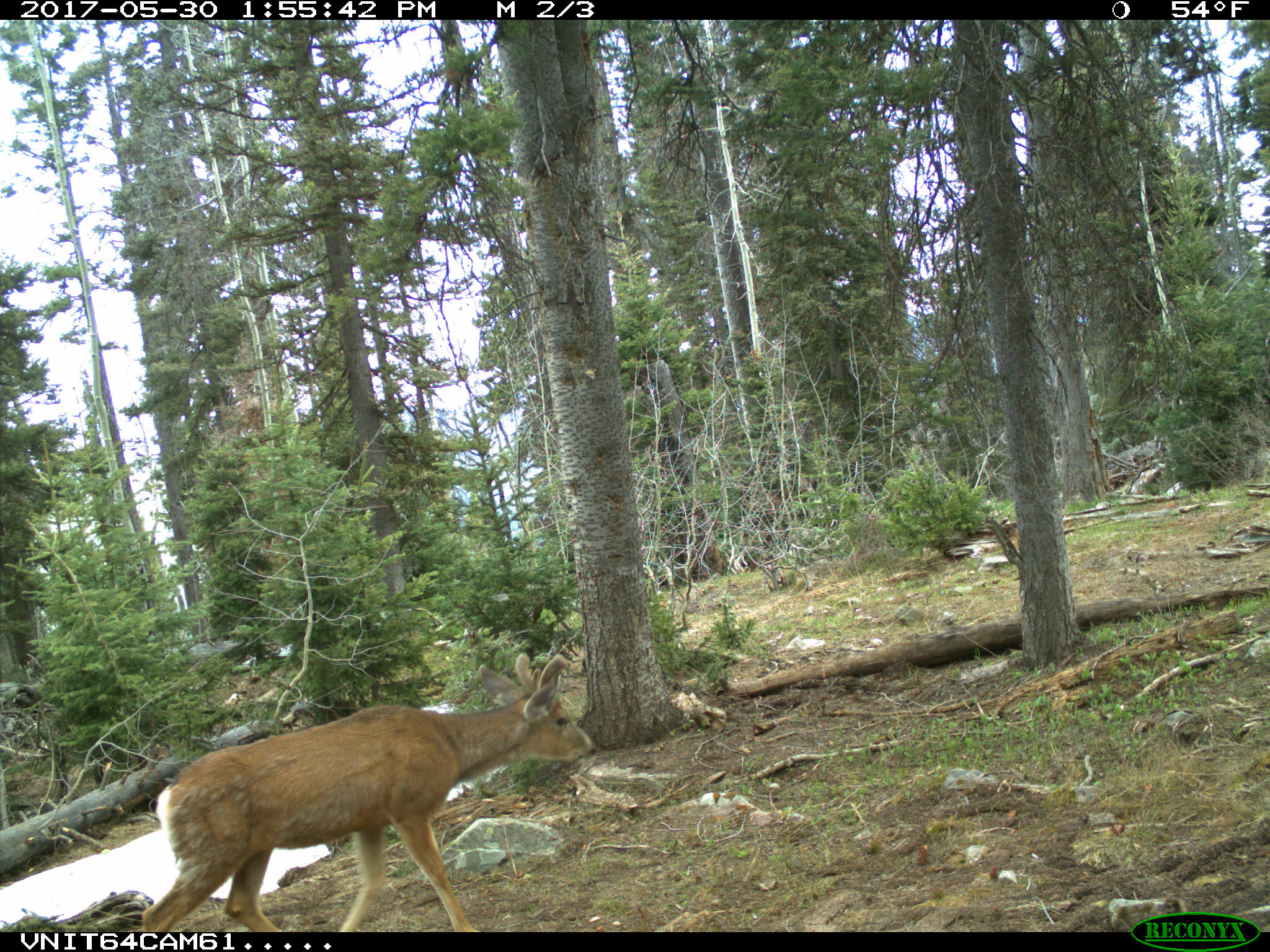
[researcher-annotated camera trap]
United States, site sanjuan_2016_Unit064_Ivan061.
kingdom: Animalia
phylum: Chordata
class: Mammalia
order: Artiodactyla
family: Cervidae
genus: Odocoileus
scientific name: Odocoileus hemionus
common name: mule deer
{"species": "Odocoileus hemionus (mule deer)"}